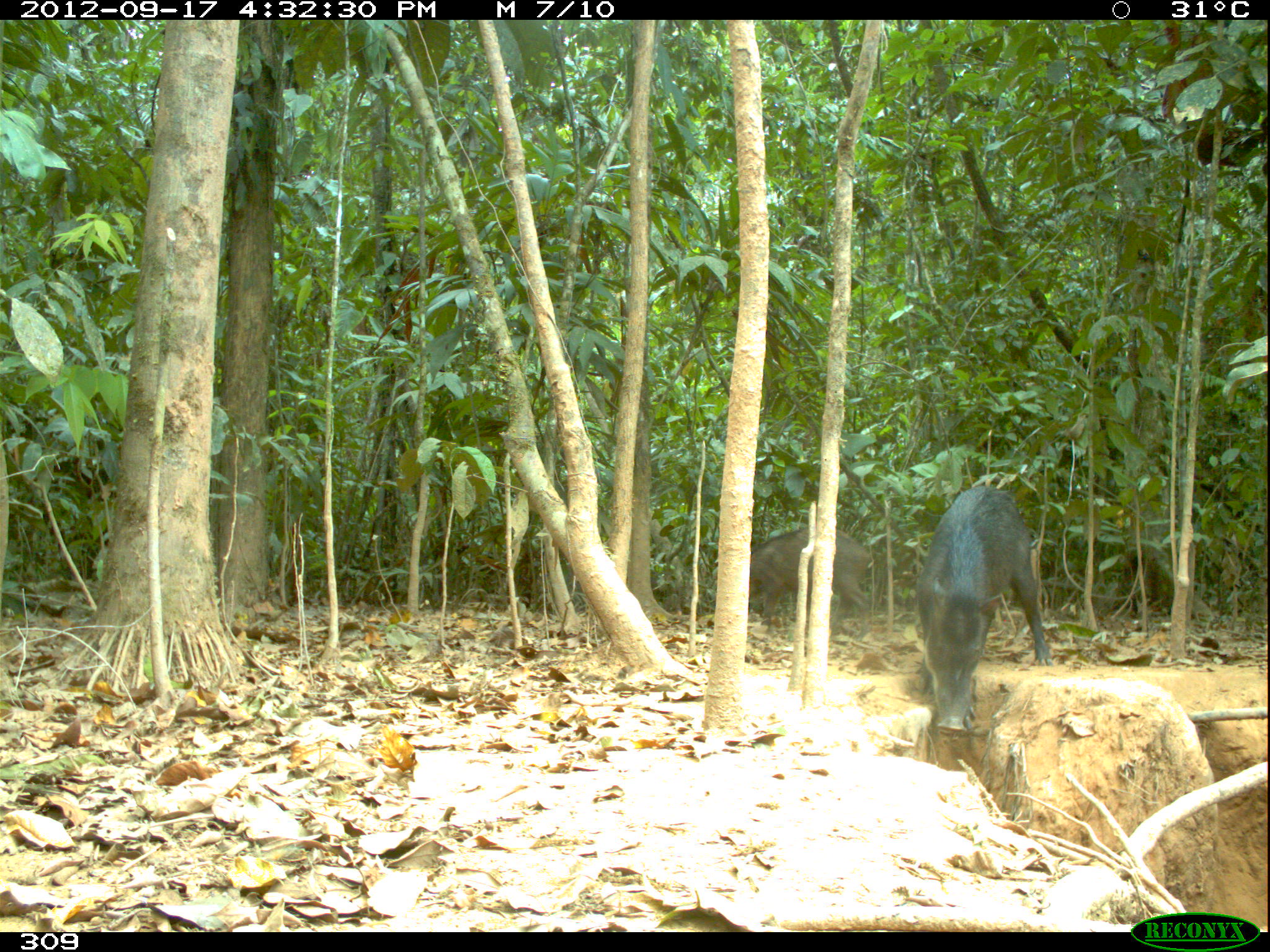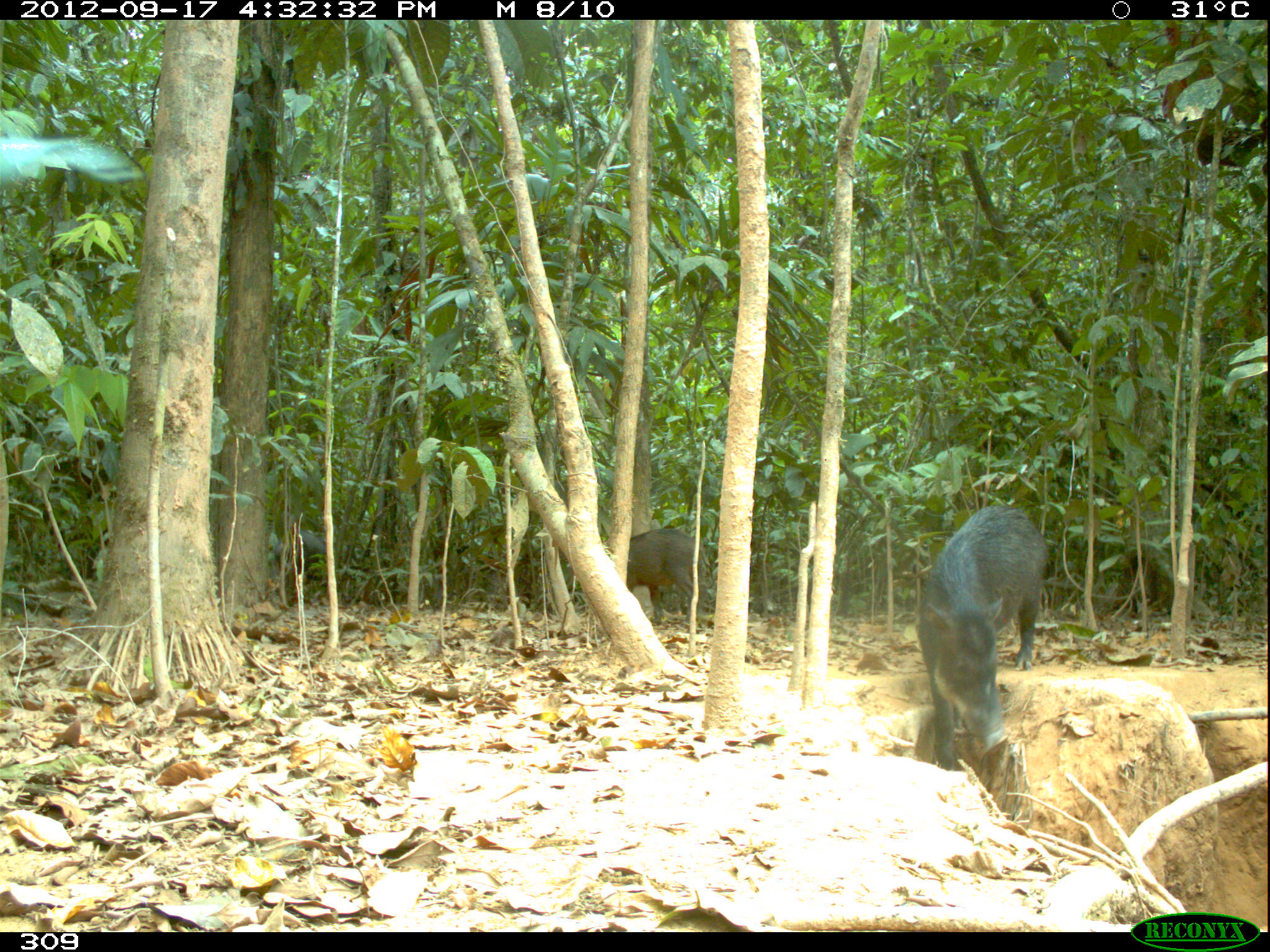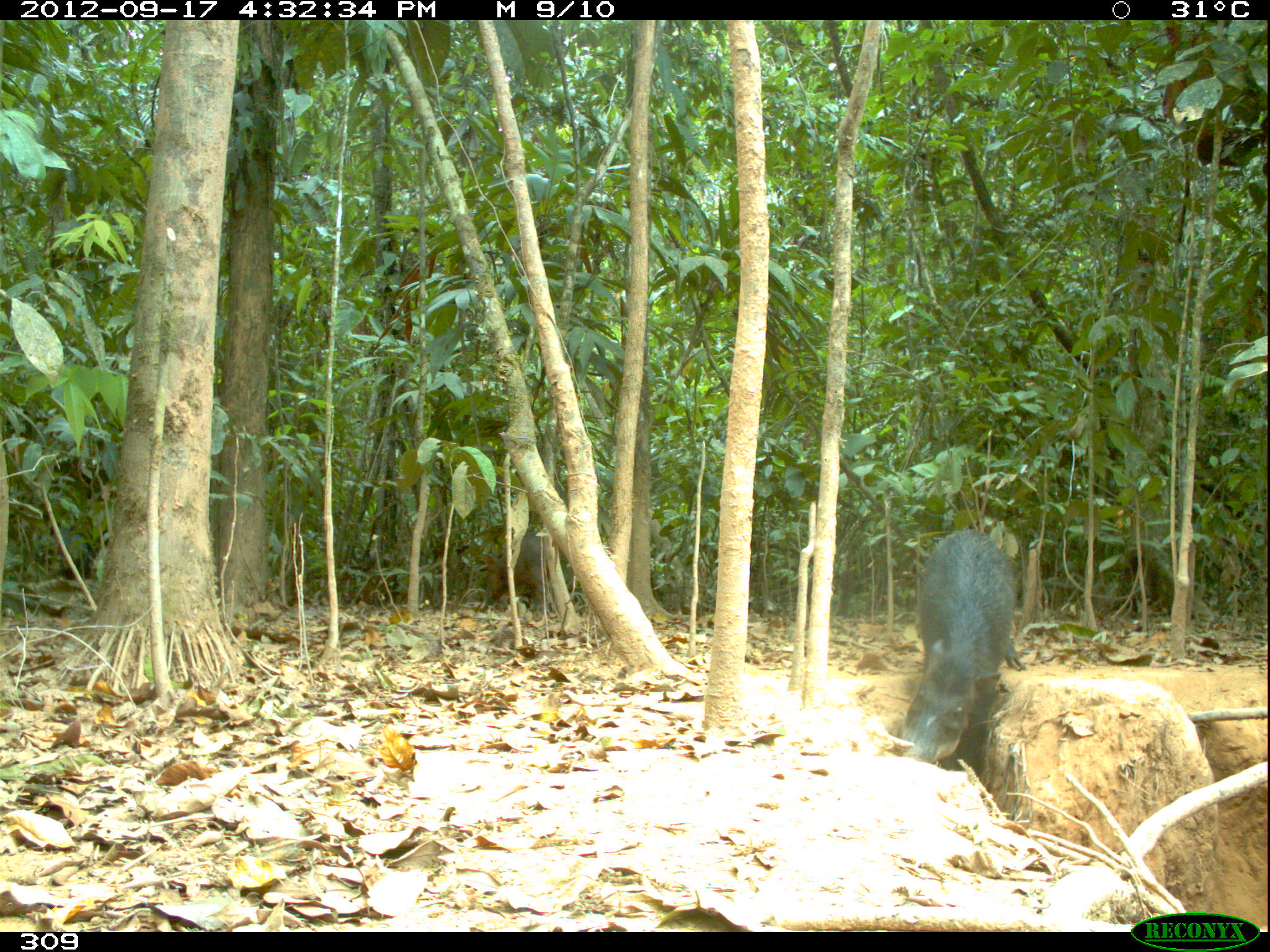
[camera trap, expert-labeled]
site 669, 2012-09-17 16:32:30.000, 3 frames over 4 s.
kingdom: Animalia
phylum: Chordata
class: Mammalia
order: Artiodactyla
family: Tayassuidae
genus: Tayassu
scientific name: Tayassu pecari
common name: white-lipped peccary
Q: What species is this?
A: Tayassu pecari (white-lipped peccary).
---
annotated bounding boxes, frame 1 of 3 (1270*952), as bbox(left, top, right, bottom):
tayassu pecari: bbox(916, 485, 1054, 731); bbox(713, 525, 873, 641)